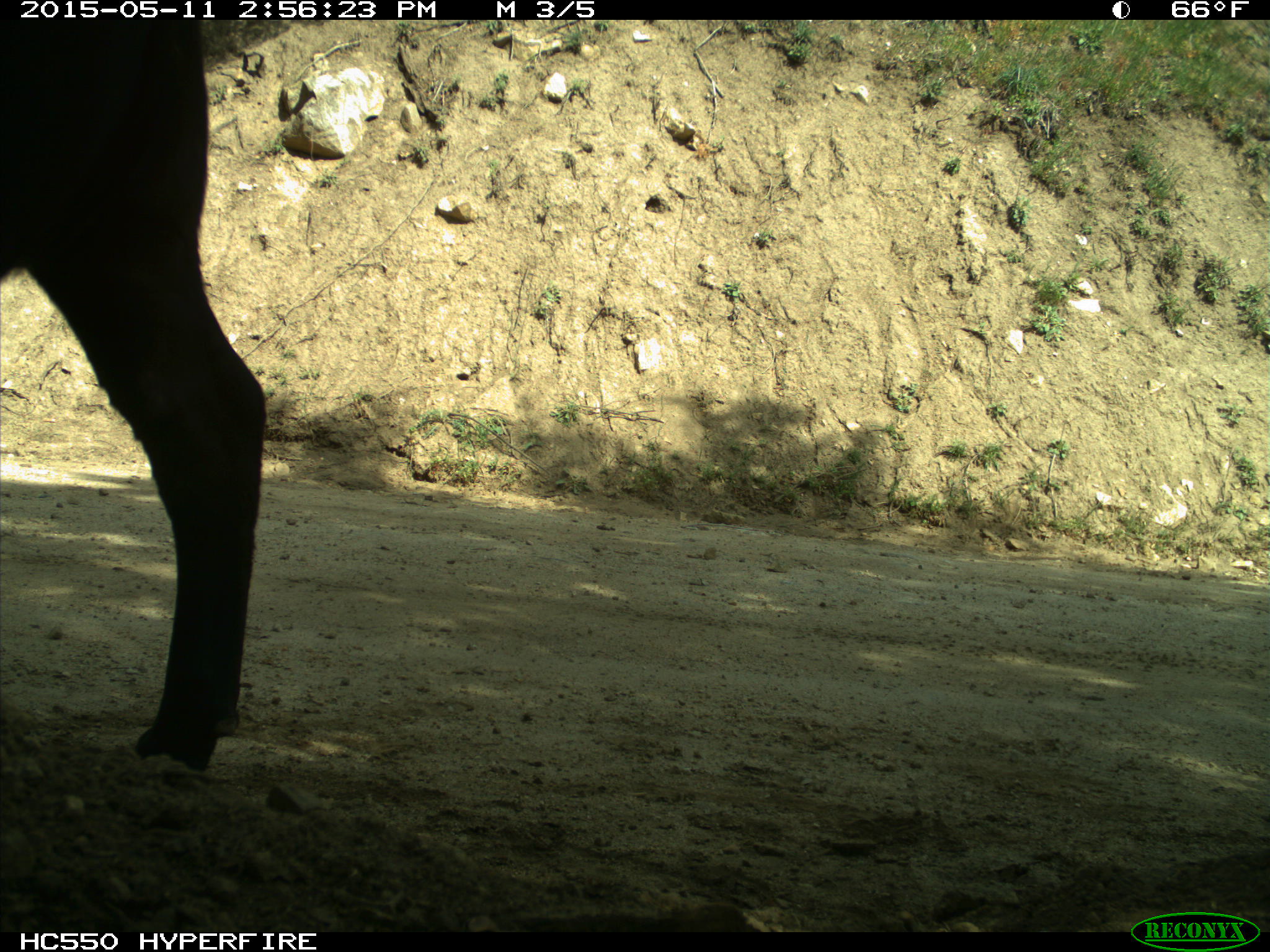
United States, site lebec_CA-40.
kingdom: Animalia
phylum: Chordata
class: Mammalia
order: Artiodactyla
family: Bovidae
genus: Bos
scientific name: Bos taurus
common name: domestic cow